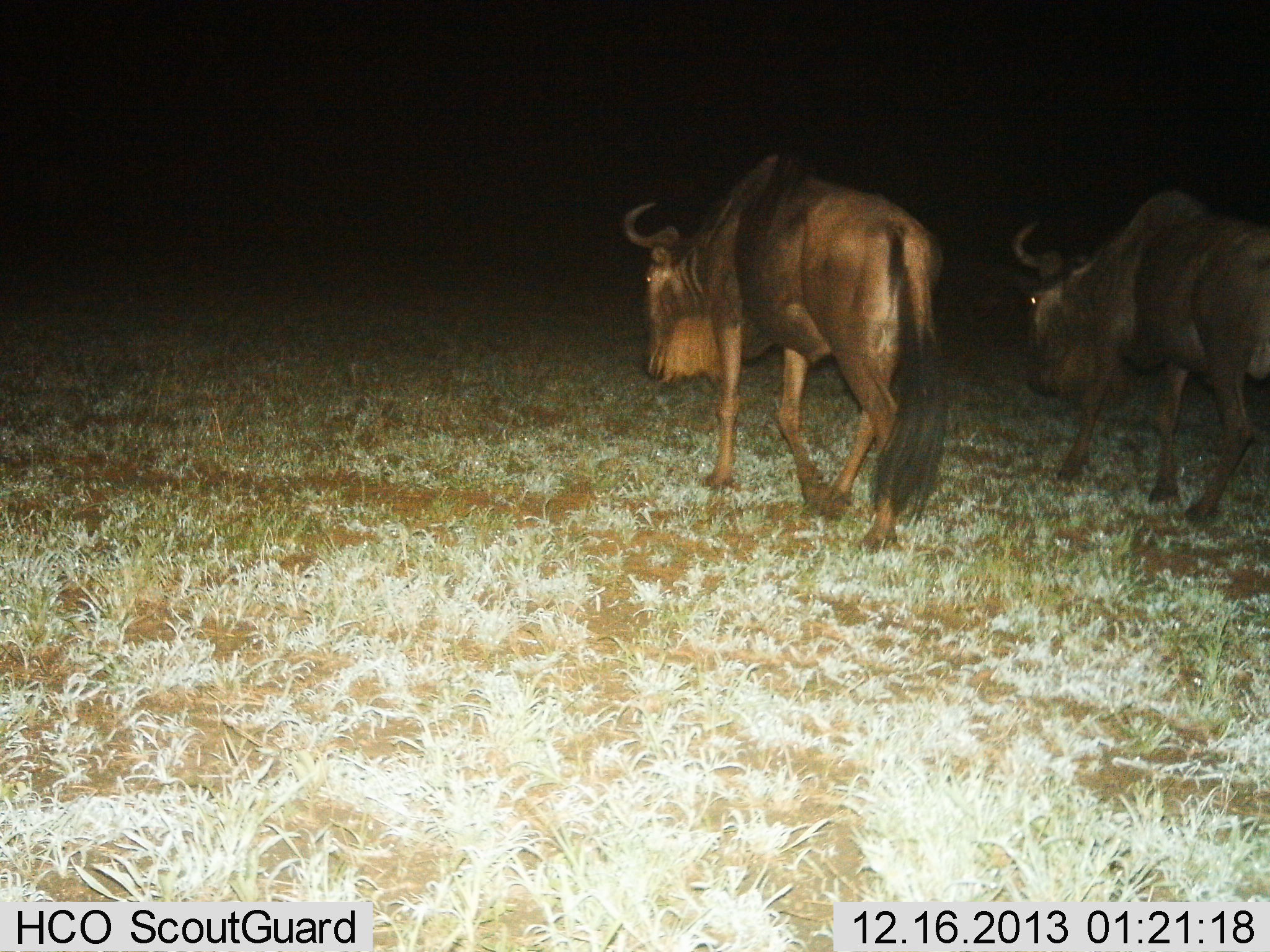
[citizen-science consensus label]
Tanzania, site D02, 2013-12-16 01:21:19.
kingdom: Animalia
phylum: Chordata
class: Mammalia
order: Artiodactyla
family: Bovidae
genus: Connochaetes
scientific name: Connochaetes taurinus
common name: blue wildebeest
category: wildebeest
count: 2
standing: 10%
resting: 0%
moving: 90%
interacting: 0%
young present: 0%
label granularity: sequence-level